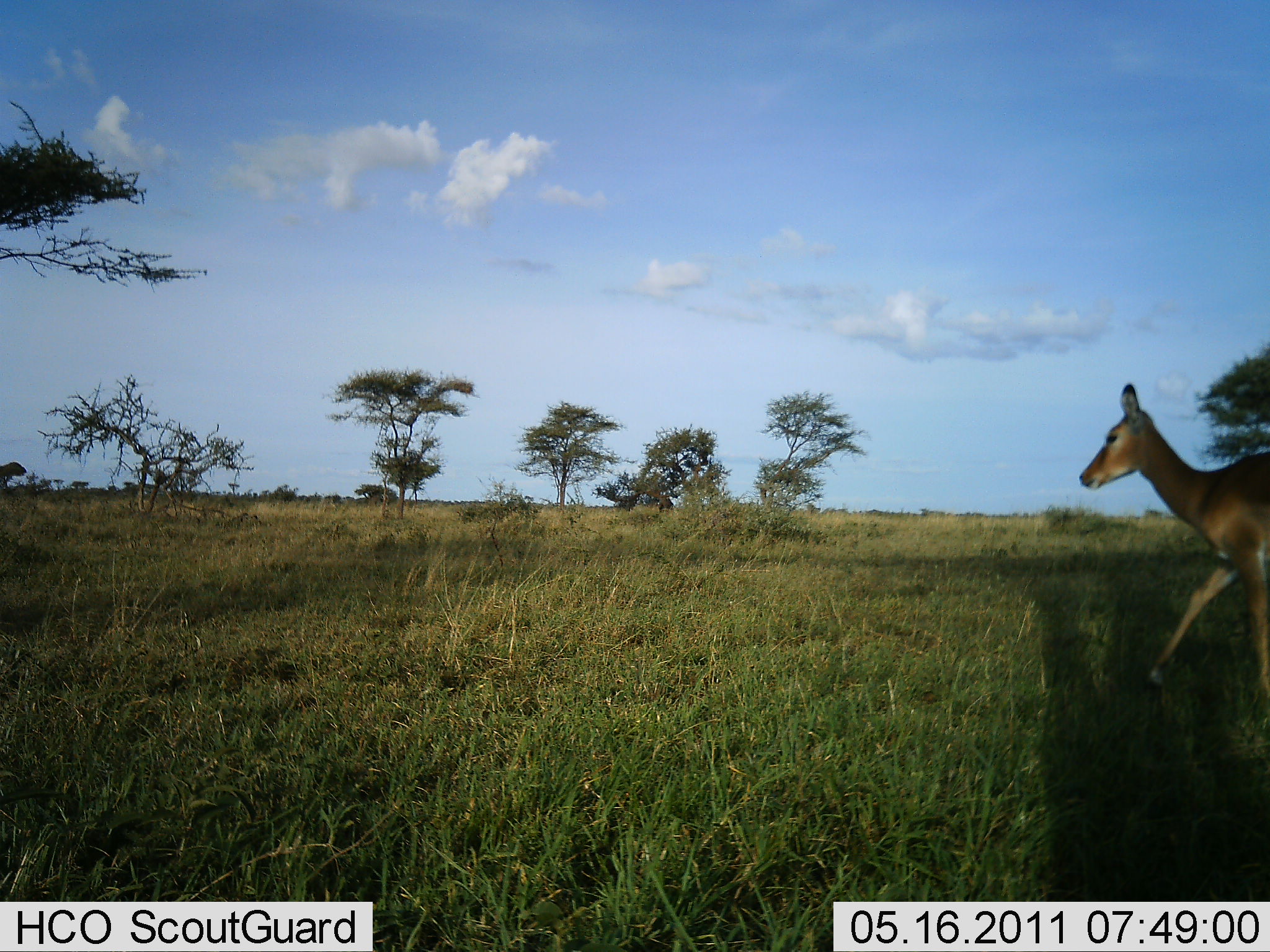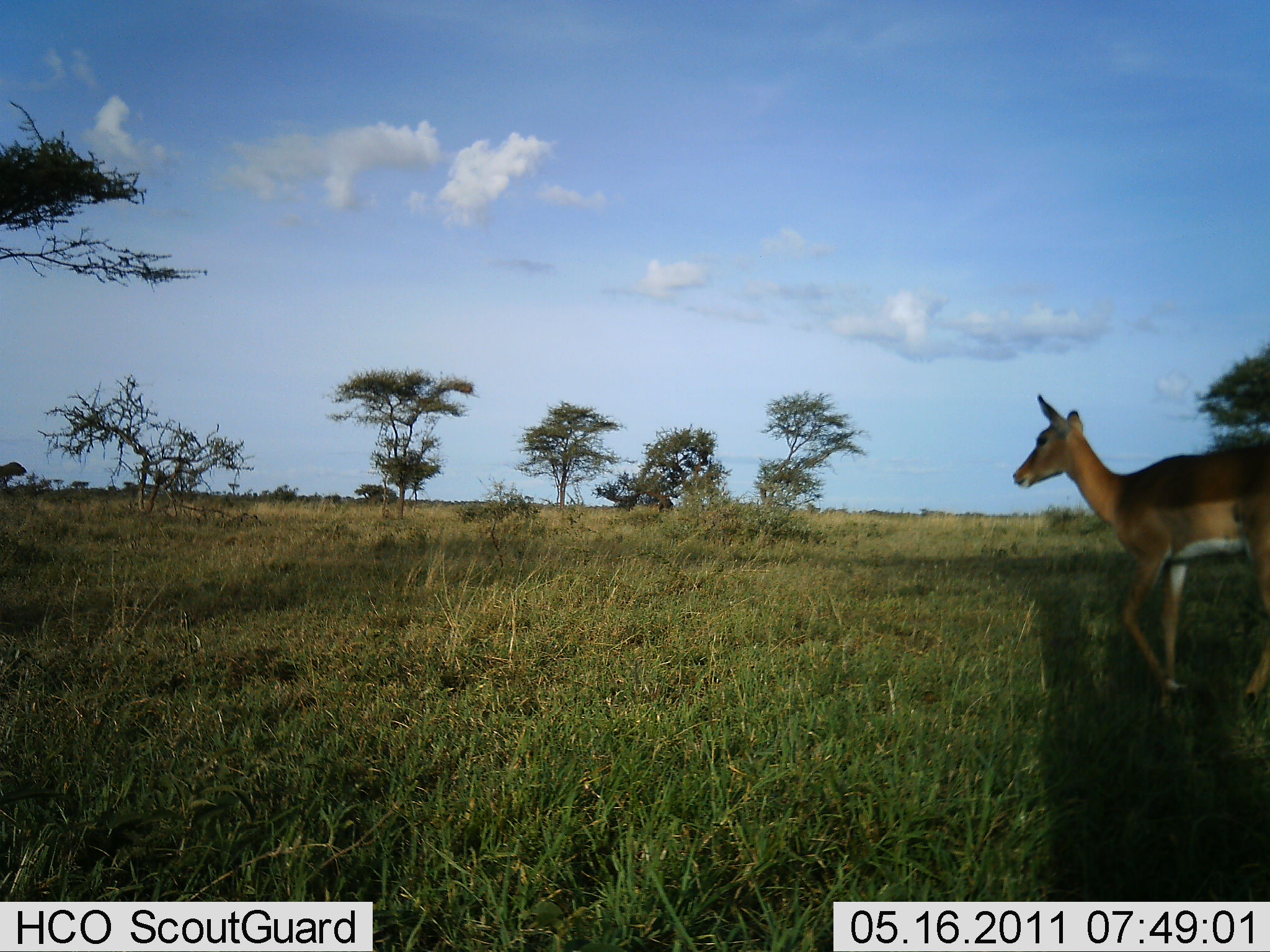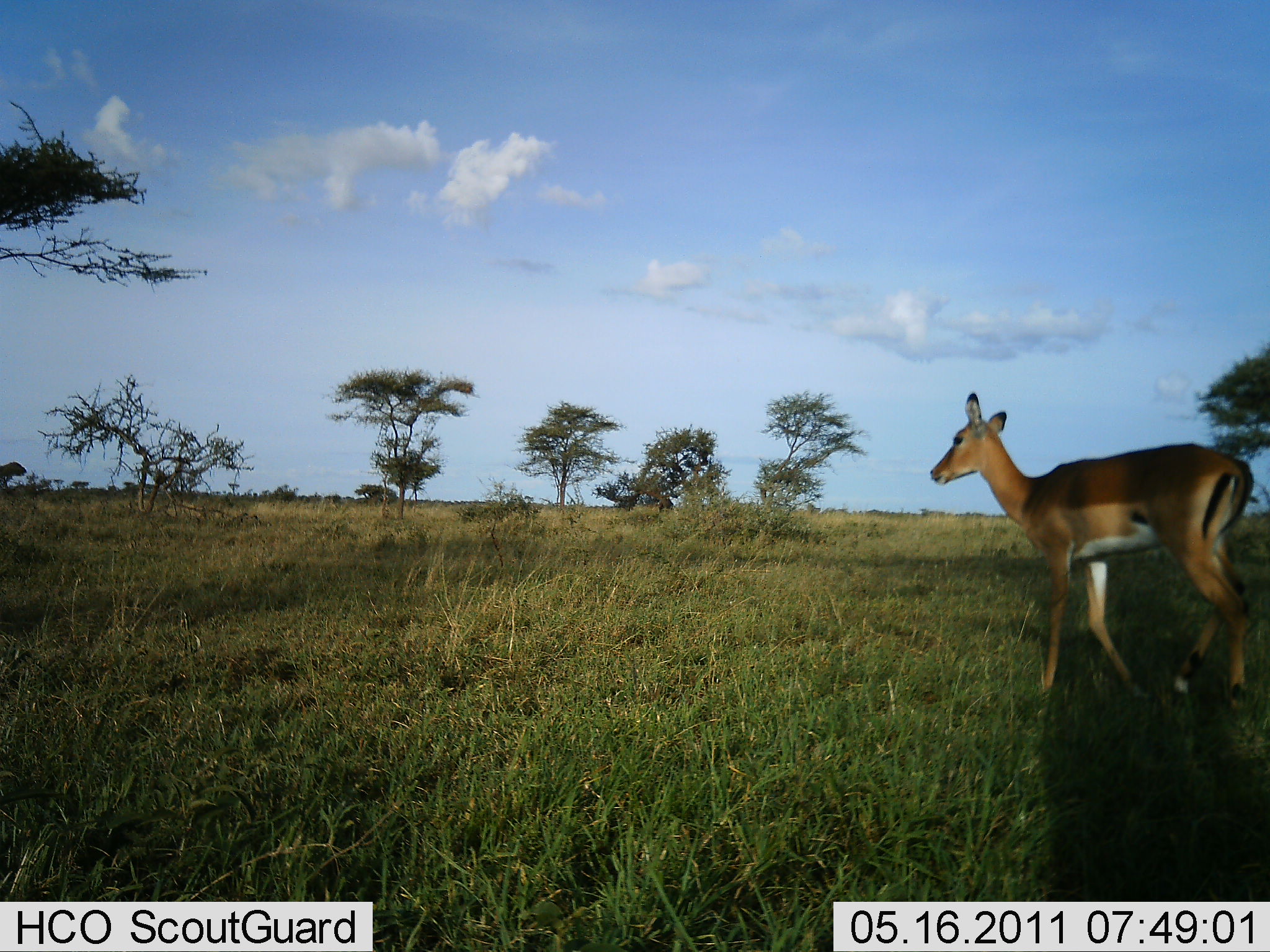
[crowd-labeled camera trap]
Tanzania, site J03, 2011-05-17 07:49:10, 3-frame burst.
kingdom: Animalia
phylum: Chordata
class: Mammalia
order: Artiodactyla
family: Bovidae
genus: Aepyceros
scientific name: Aepyceros melampus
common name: impala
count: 1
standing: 18%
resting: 0%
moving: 82%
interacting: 0%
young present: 0%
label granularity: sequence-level